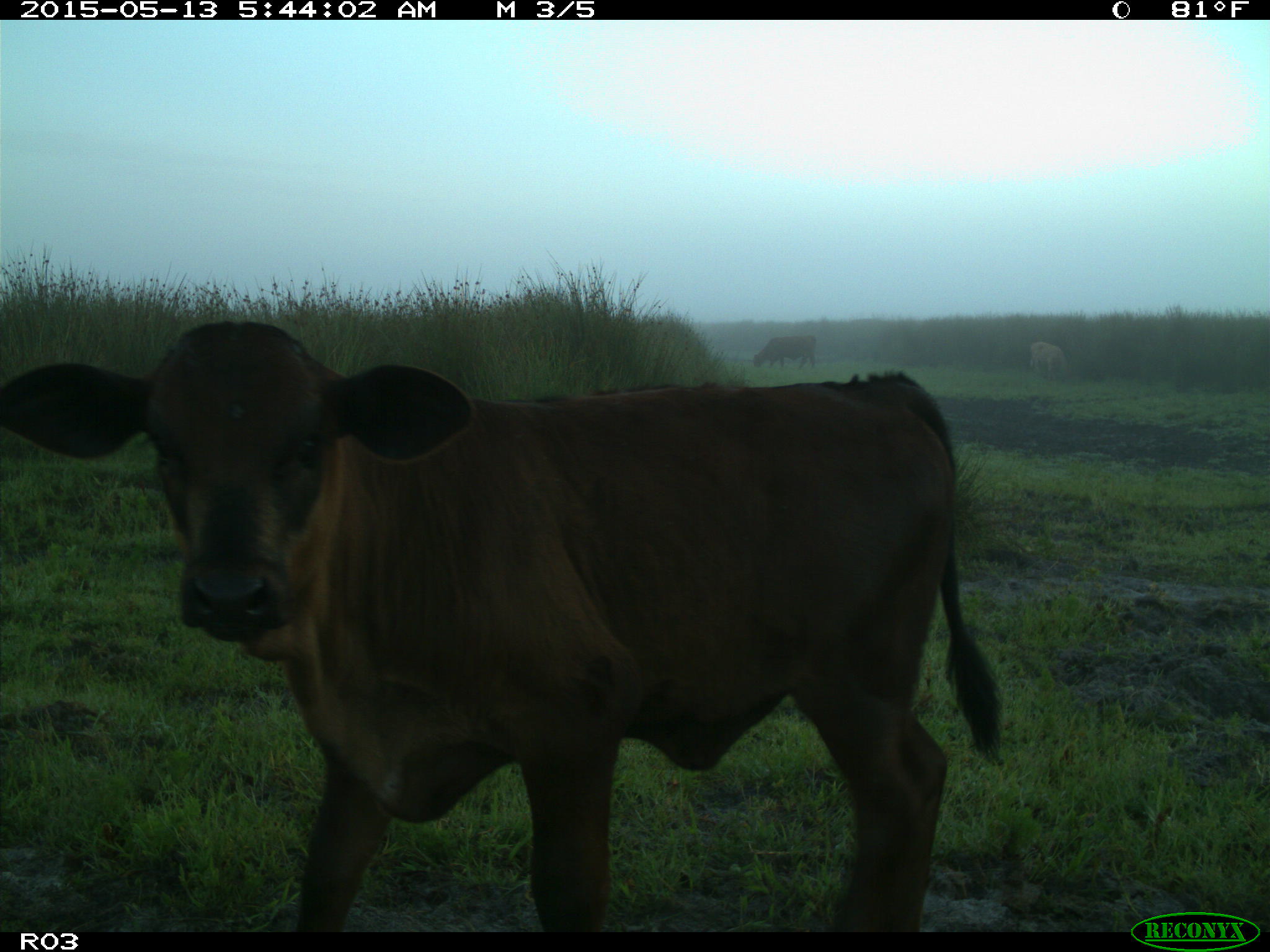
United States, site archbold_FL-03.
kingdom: Animalia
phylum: Chordata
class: Mammalia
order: Artiodactyla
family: Bovidae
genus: Bos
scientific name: Bos taurus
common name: domestic cow